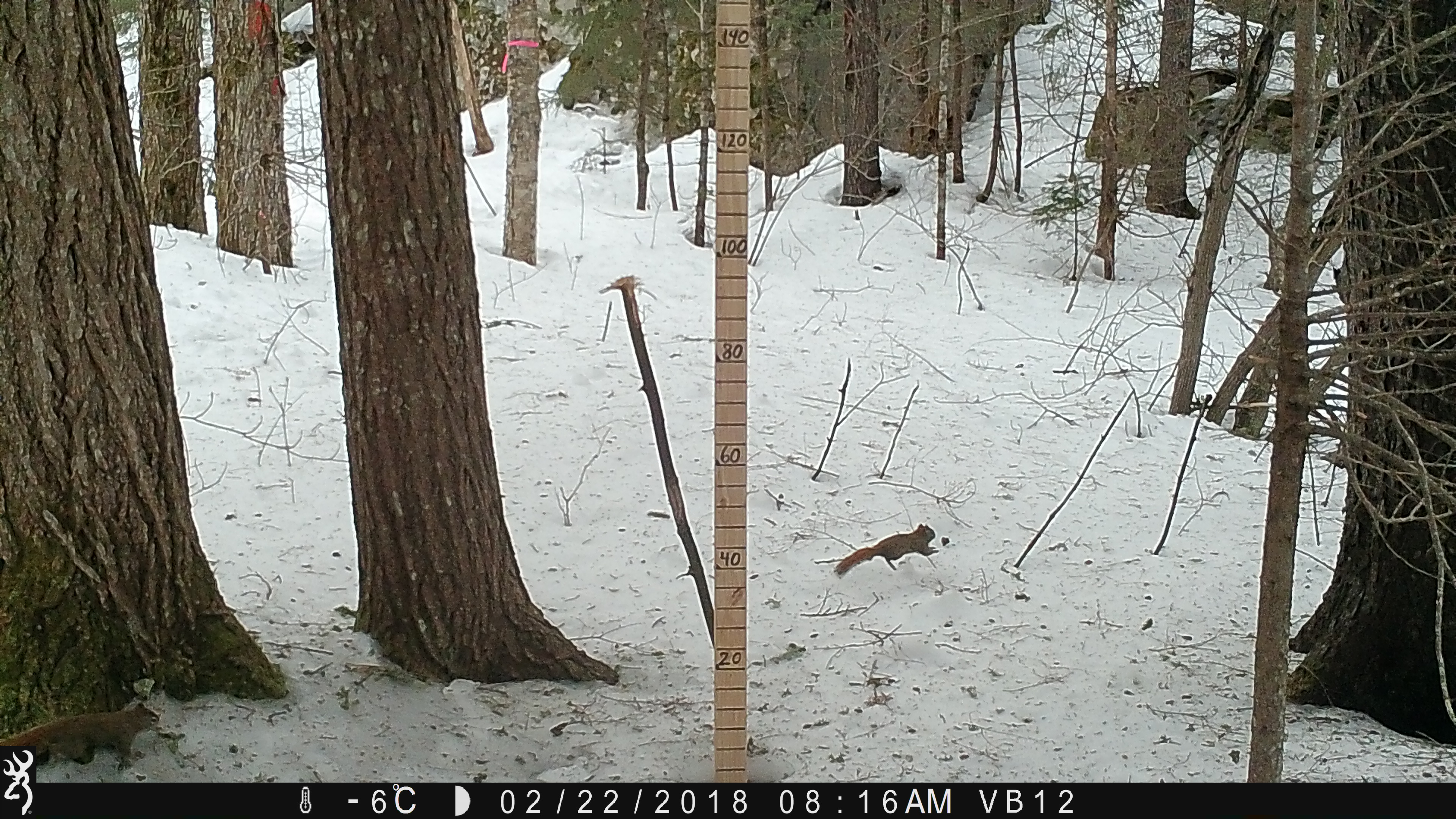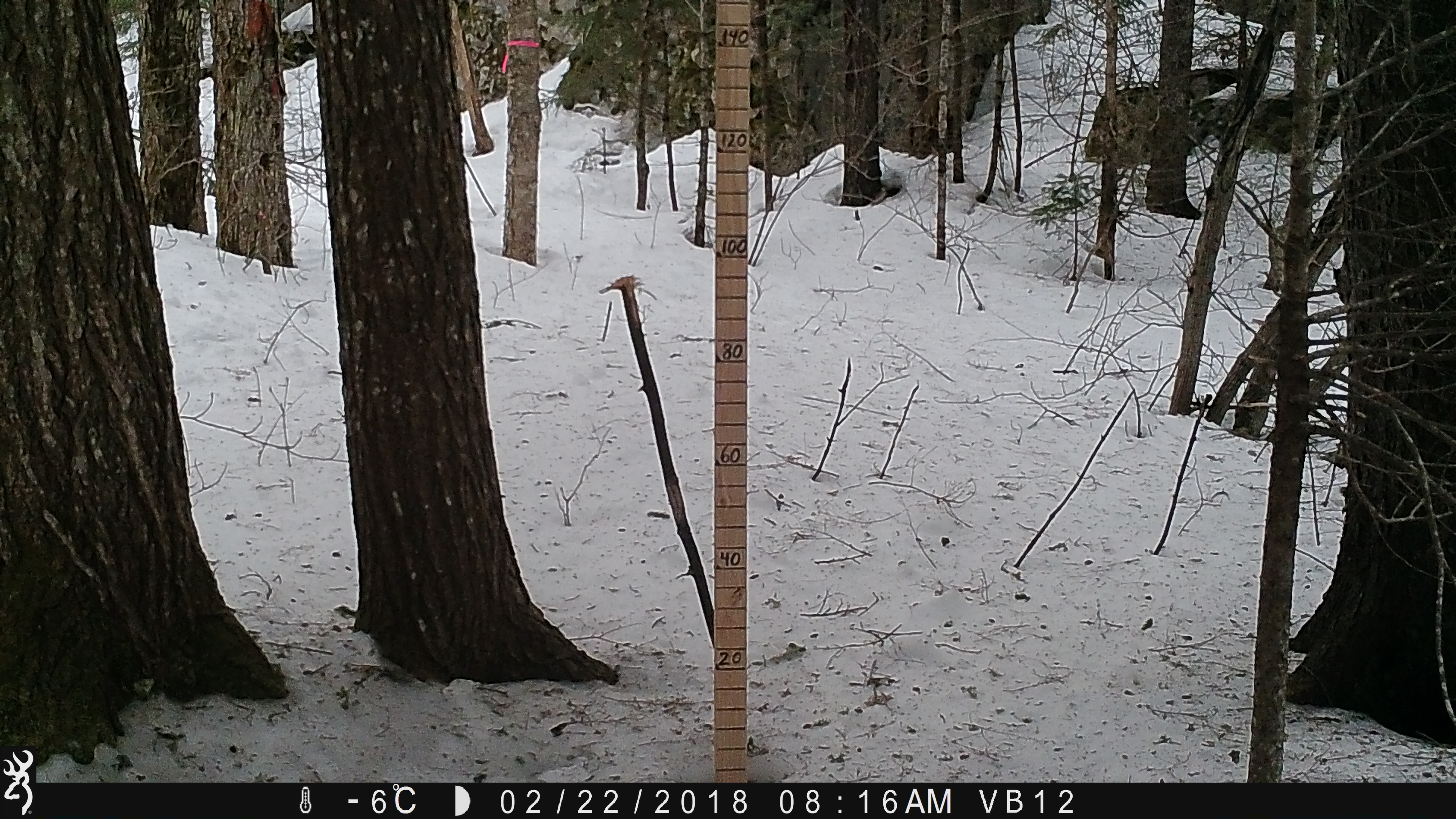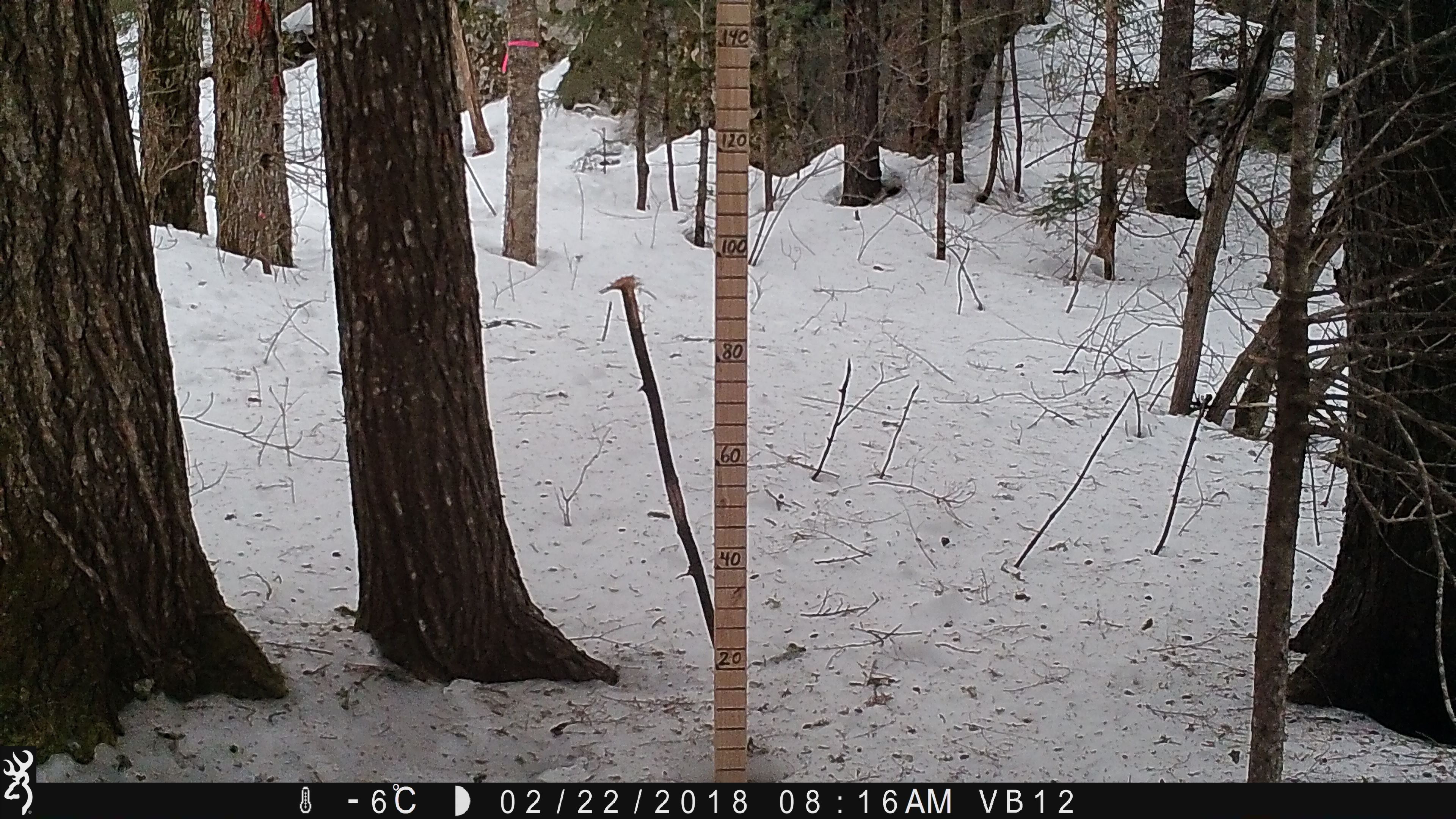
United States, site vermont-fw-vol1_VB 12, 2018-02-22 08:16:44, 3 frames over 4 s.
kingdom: Animalia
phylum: Chordata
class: Mammalia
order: Rodentia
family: Sciuridae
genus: Tamiasciurus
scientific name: Tamiasciurus hudsonicus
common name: red squirrel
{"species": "red squirrel (Tamiasciurus hudsonicus)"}